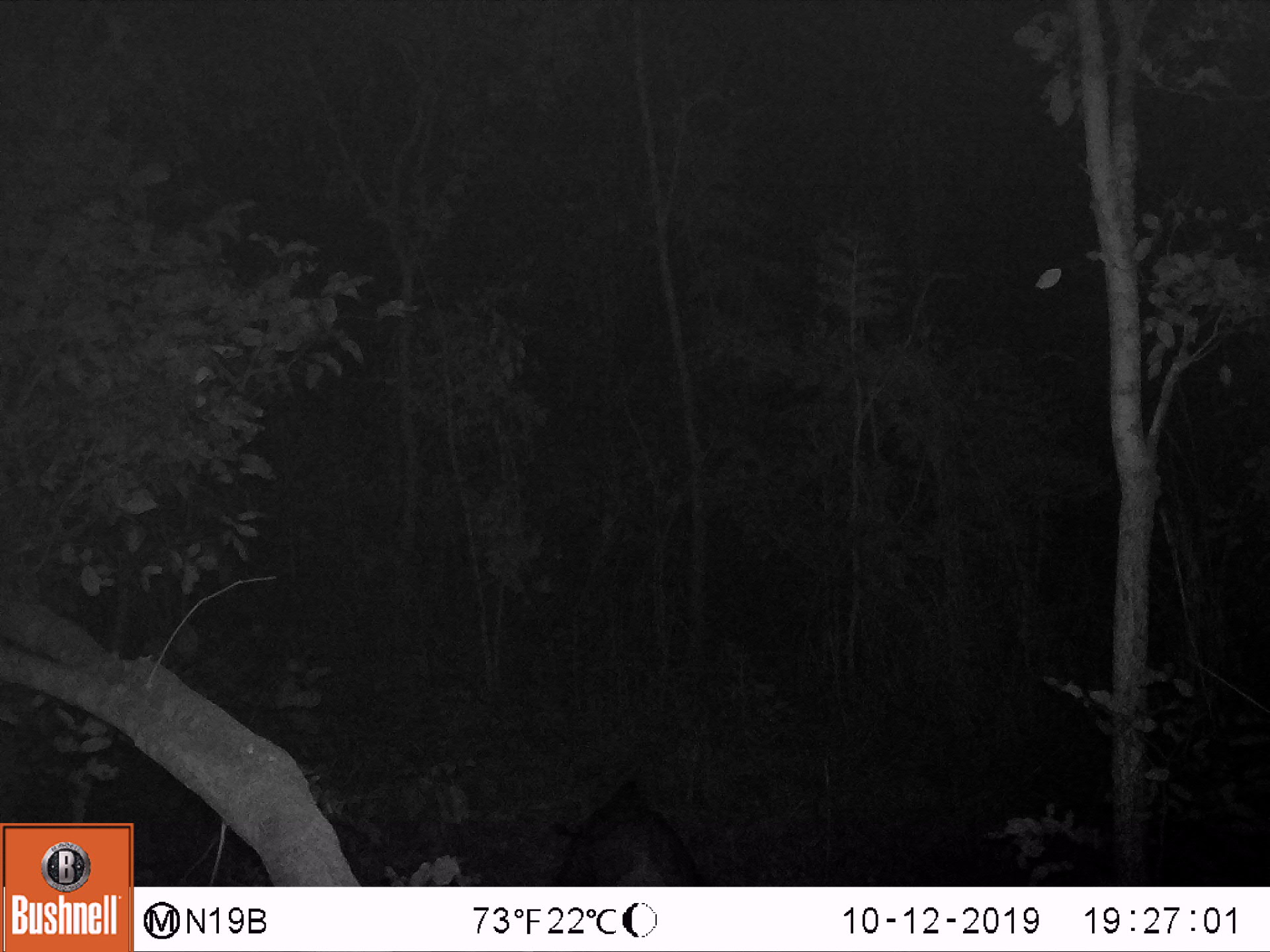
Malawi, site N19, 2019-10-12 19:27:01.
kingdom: Animalia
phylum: Chordata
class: Mammalia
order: Artiodactyla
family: Suidae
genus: Potamochoerus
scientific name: Potamochoerus larvatus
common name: bushpig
Bushpig (Potamochoerus larvatus), count 1.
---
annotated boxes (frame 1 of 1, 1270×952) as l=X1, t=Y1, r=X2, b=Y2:
bushpig: l=534, t=778, r=709, b=885